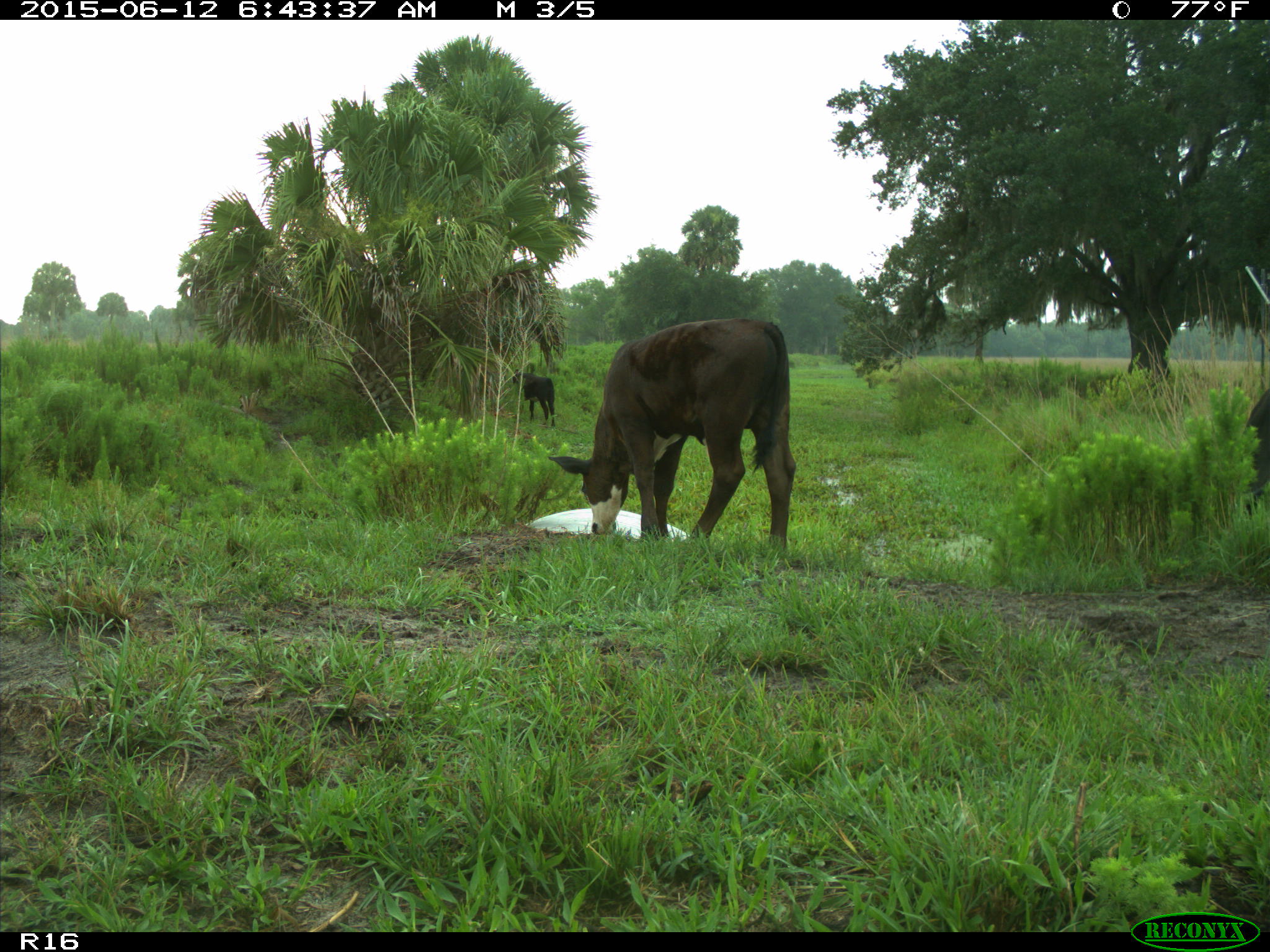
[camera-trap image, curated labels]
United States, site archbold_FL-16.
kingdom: Animalia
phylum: Chordata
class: Mammalia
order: Artiodactyla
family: Bovidae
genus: Bos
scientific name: Bos taurus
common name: domestic cow